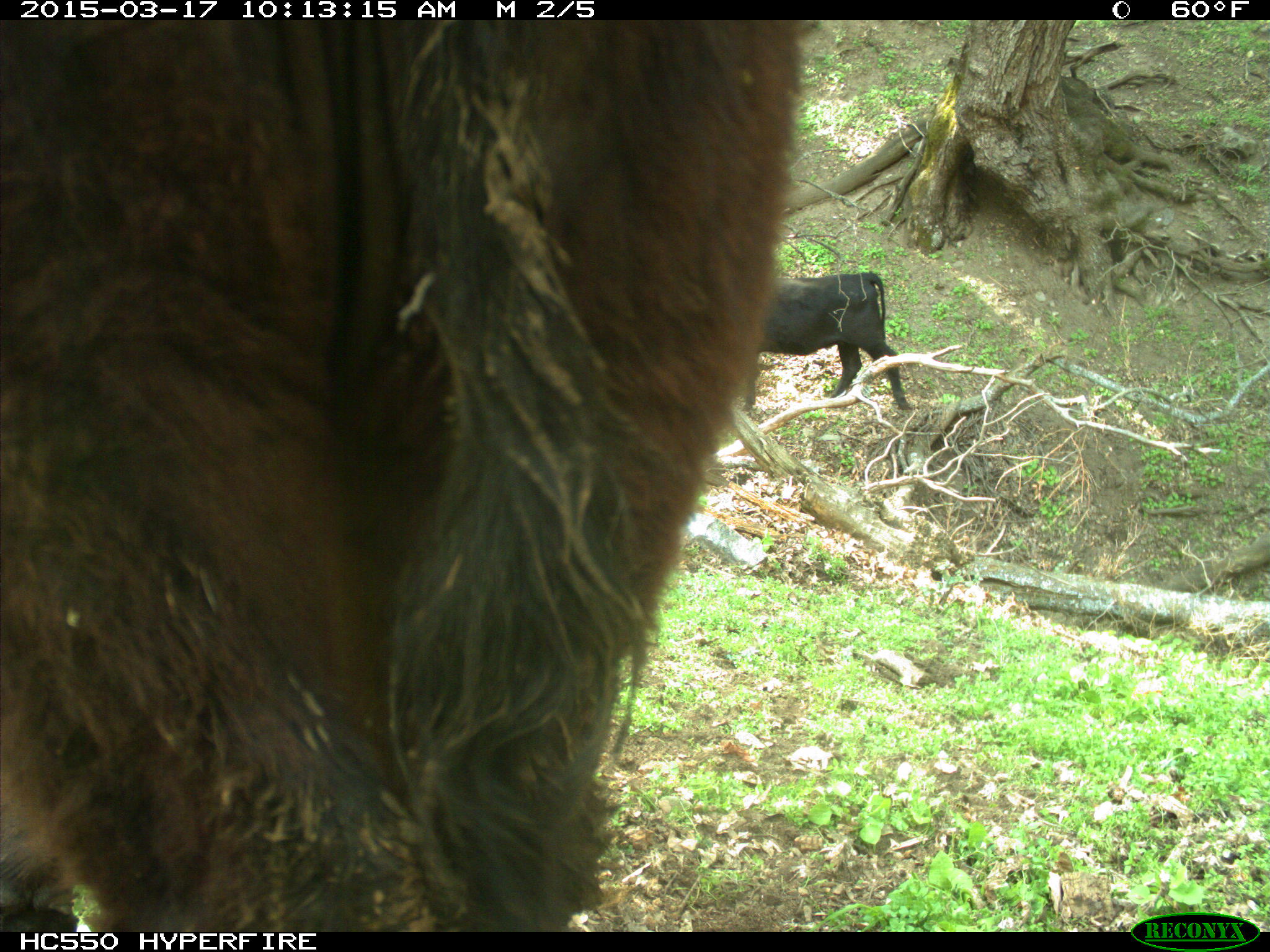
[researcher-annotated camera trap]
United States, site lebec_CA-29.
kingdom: Animalia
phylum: Chordata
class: Mammalia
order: Artiodactyla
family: Bovidae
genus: Bos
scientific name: Bos taurus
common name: domestic cow